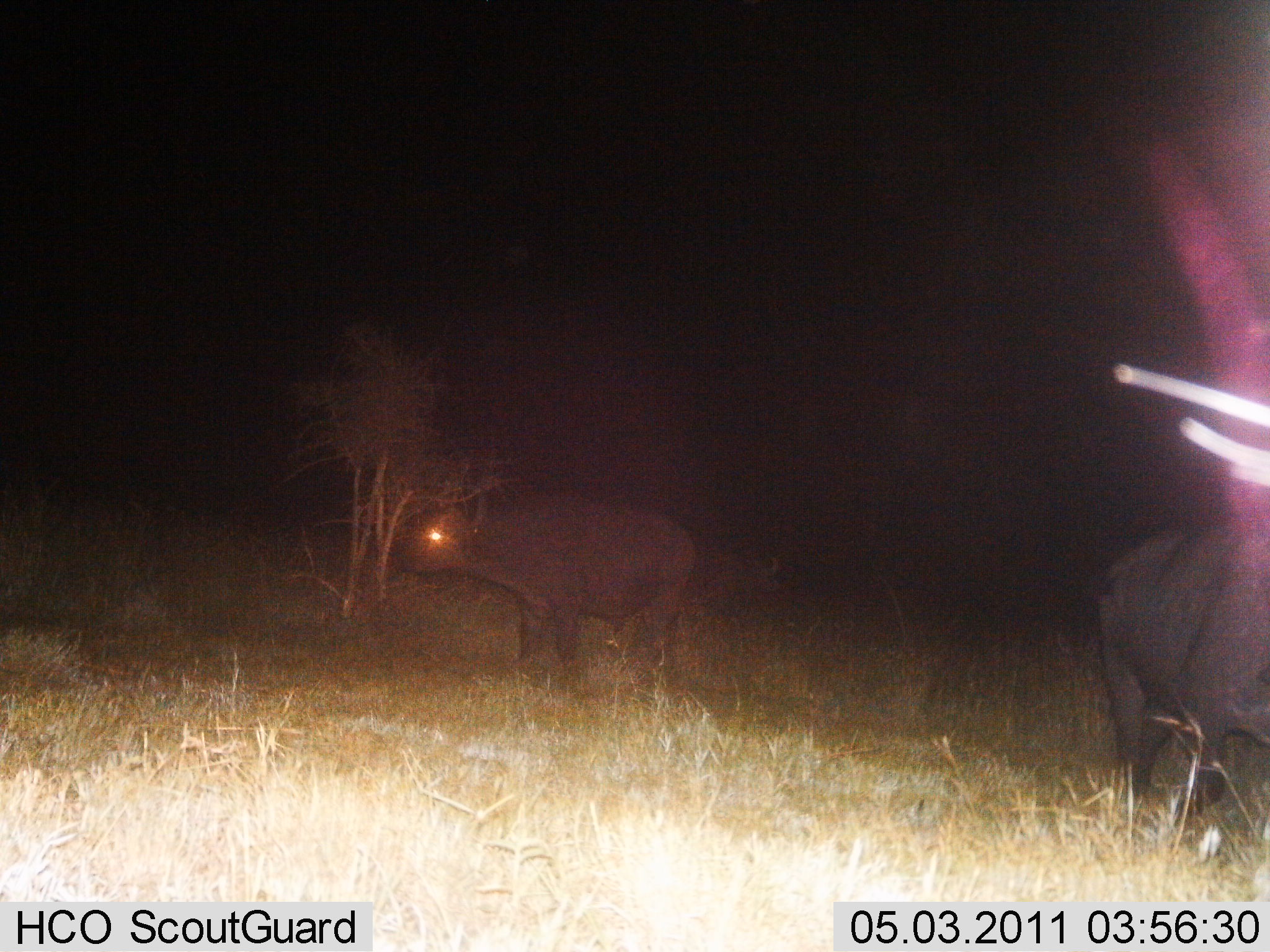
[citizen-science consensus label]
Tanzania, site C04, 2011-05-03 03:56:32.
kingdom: Animalia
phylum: Chordata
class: Mammalia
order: Artiodactyla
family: Bovidae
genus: Syncerus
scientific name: Syncerus caffer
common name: cape buffalo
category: buffalo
Buffalo (cape buffalo) (Syncerus caffer), count 2. Behavior (volunteer vote fractions): standing 90%, resting 0%, moving 10%, interacting 0%. Young present (vote fraction): 10%. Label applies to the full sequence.